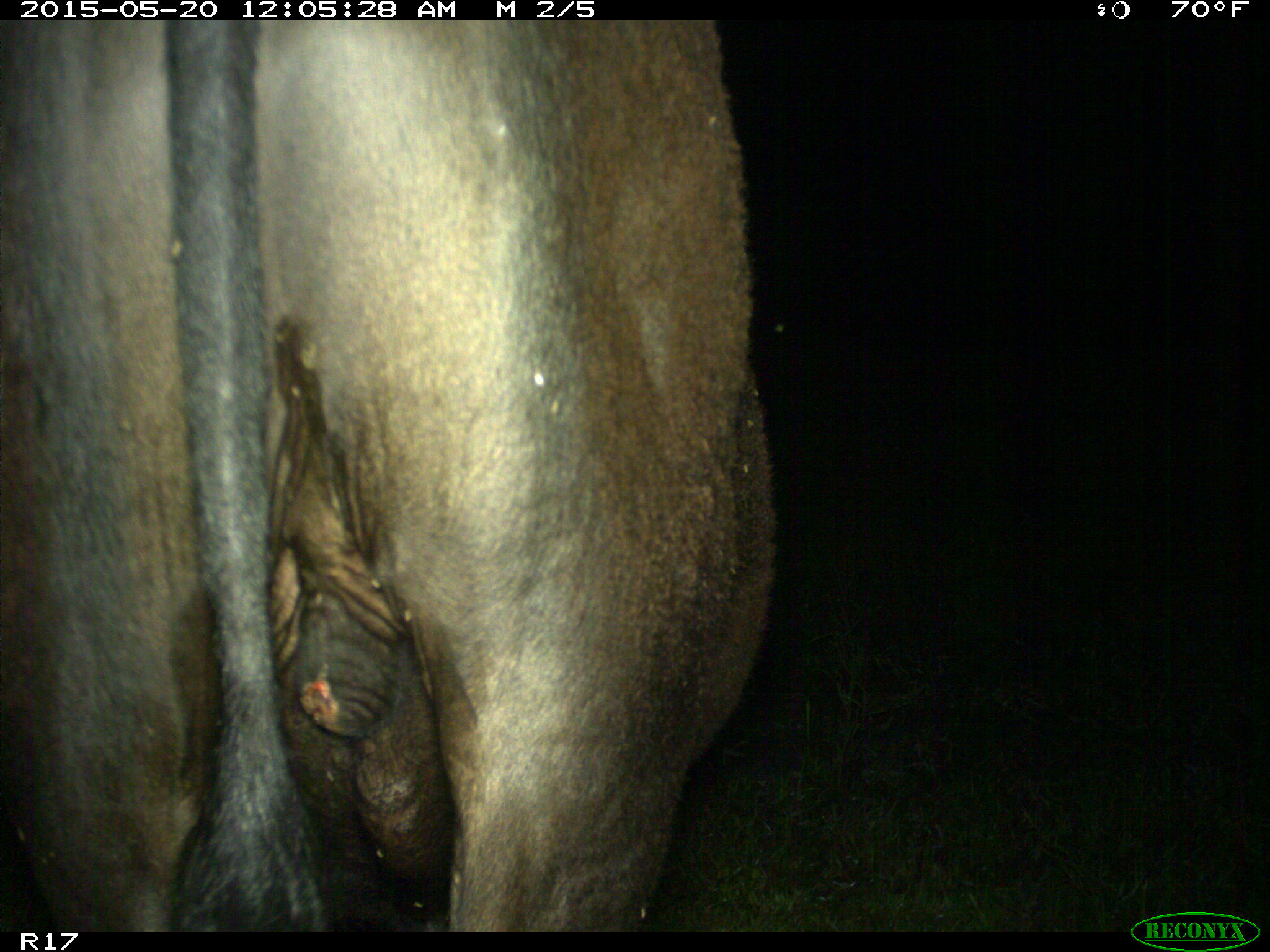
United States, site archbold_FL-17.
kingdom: Animalia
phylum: Chordata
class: Mammalia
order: Artiodactyla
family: Bovidae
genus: Bos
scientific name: Bos taurus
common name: domestic cow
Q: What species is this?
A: Bos taurus (domestic cow).